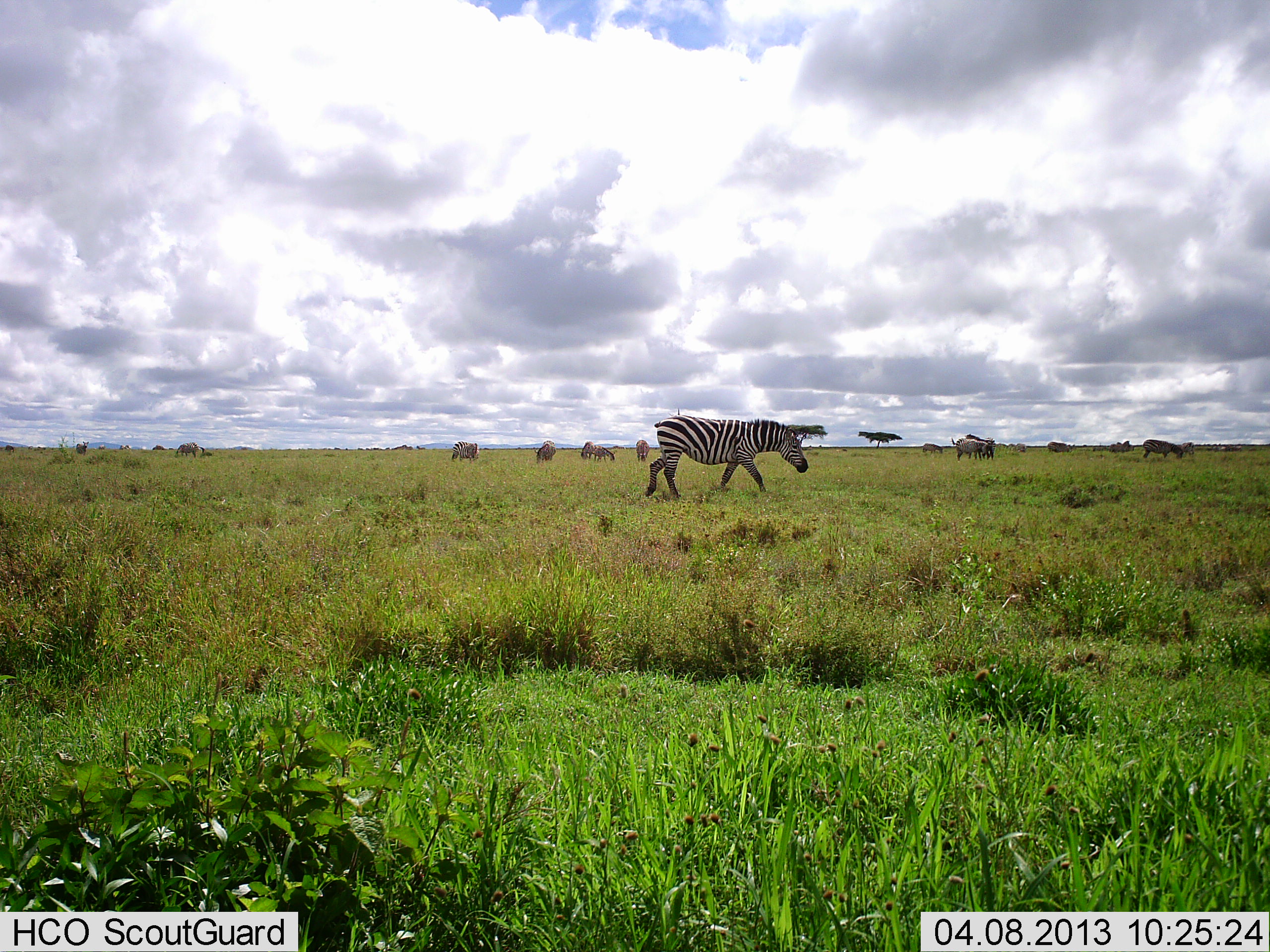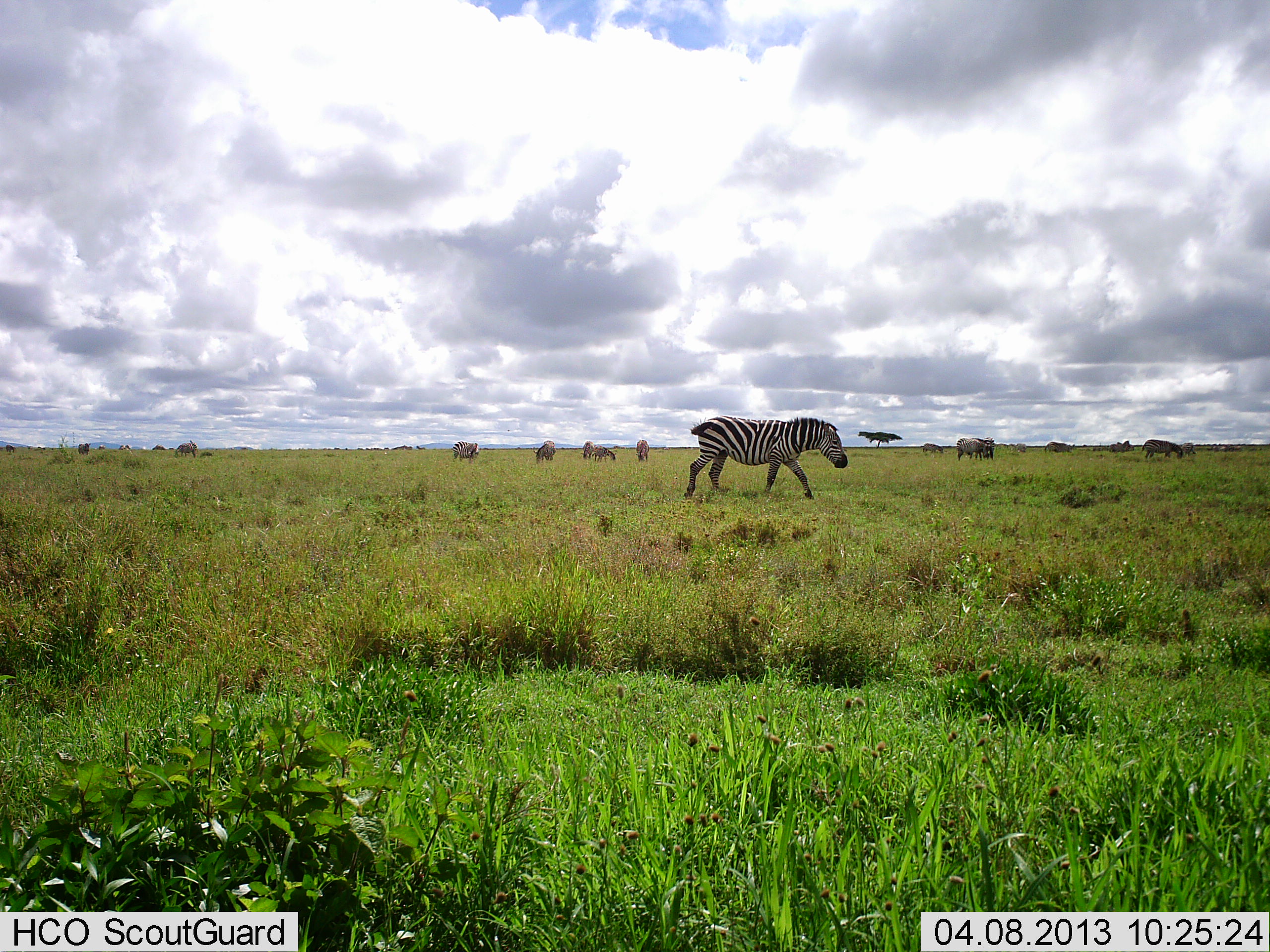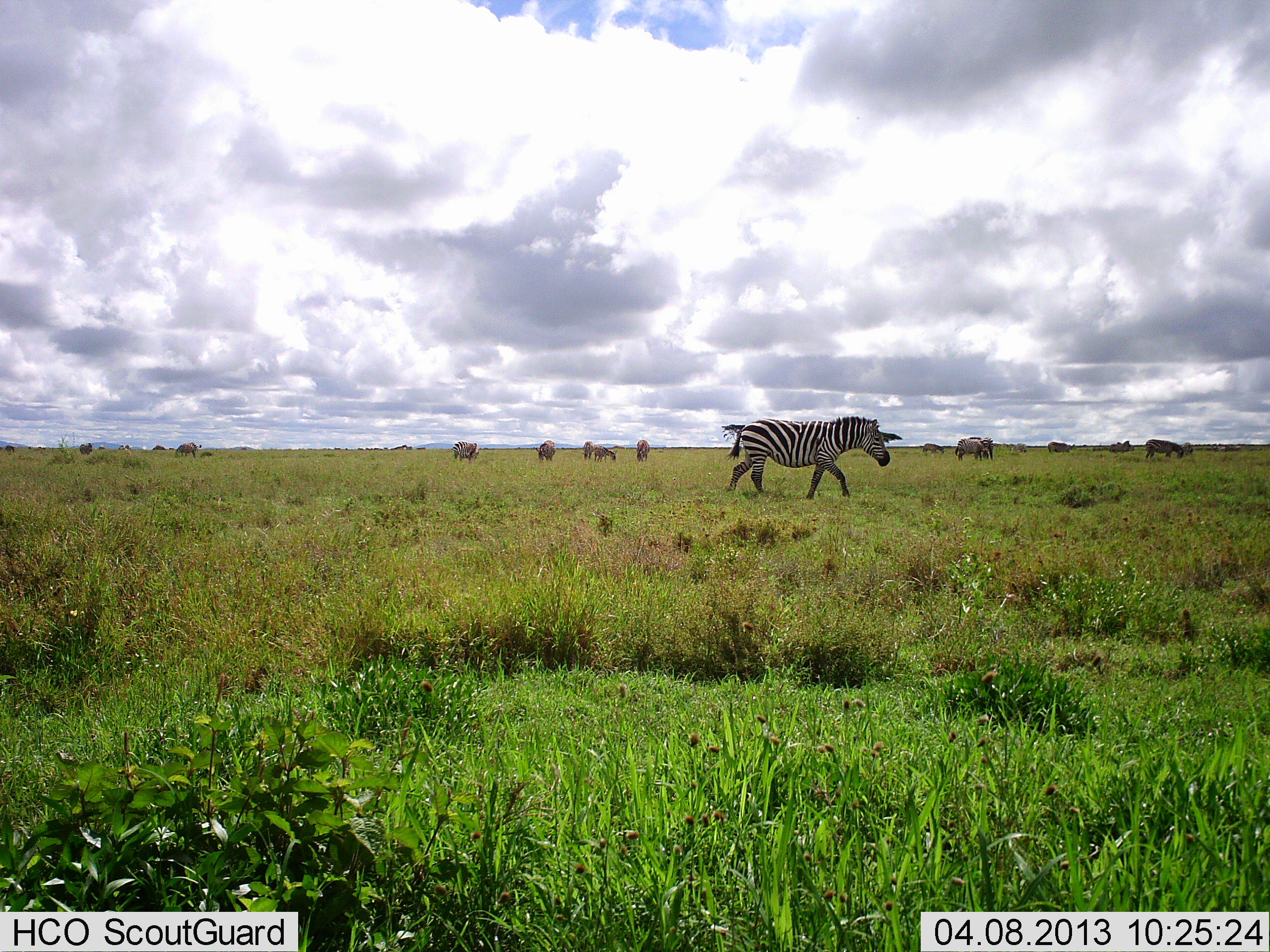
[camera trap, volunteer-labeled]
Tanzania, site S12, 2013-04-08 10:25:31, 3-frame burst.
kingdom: Animalia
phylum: Chordata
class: Mammalia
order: Perissodactyla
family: Equidae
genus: Equus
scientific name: Equus quagga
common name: plains zebra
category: zebra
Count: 9.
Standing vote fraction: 19%.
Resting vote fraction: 0%.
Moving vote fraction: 85%.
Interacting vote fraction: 0%.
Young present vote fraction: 0%.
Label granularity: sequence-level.